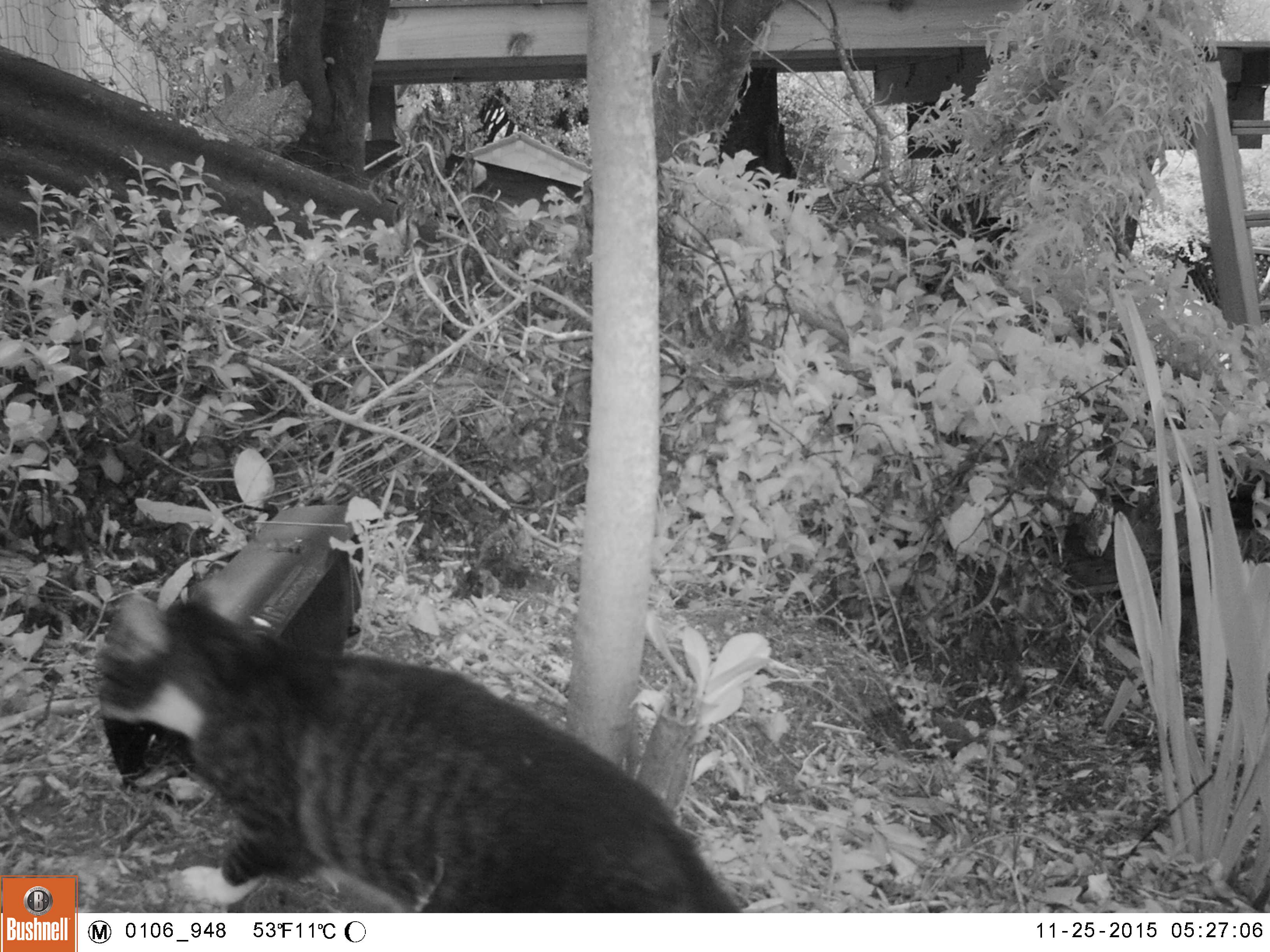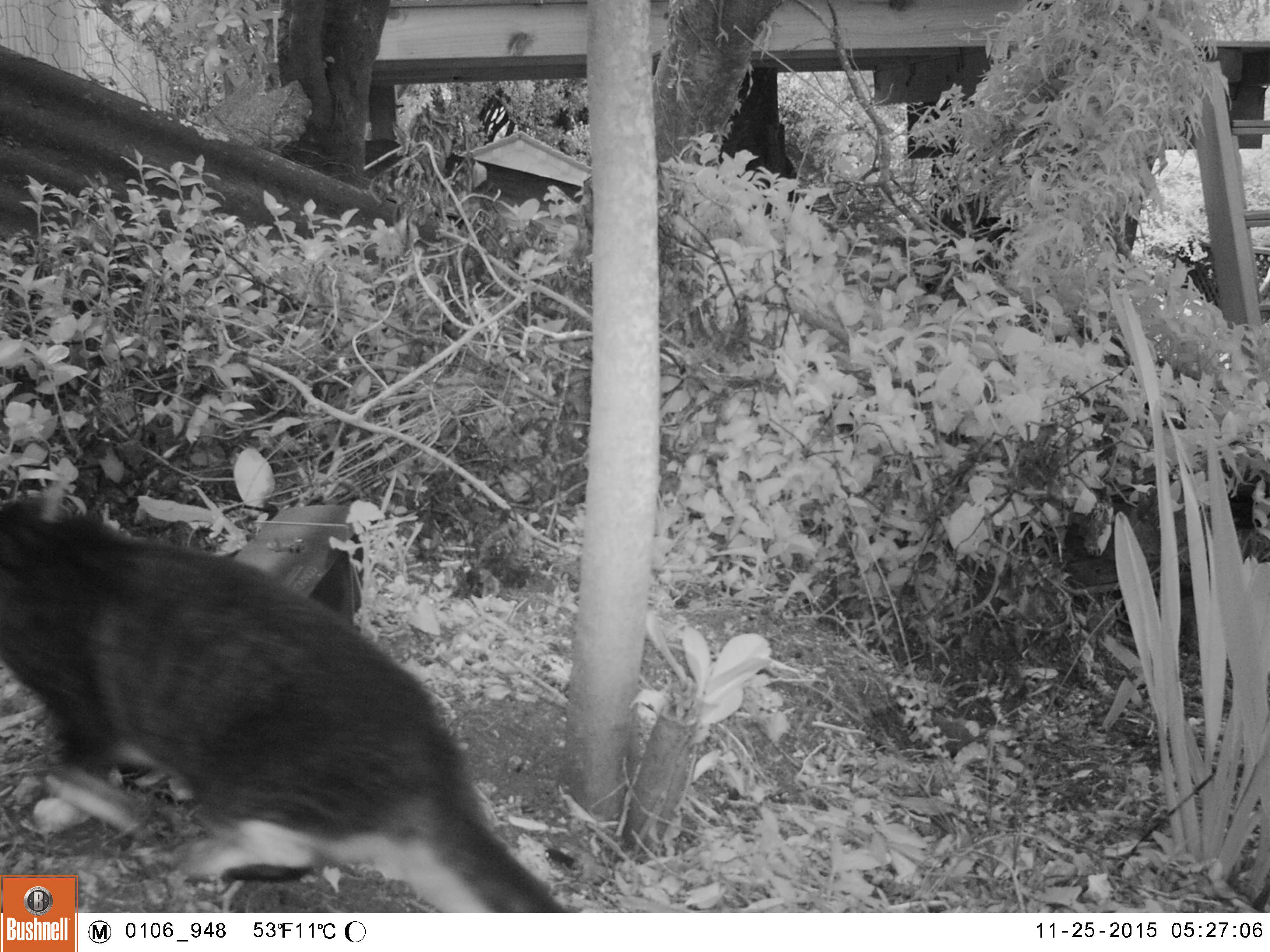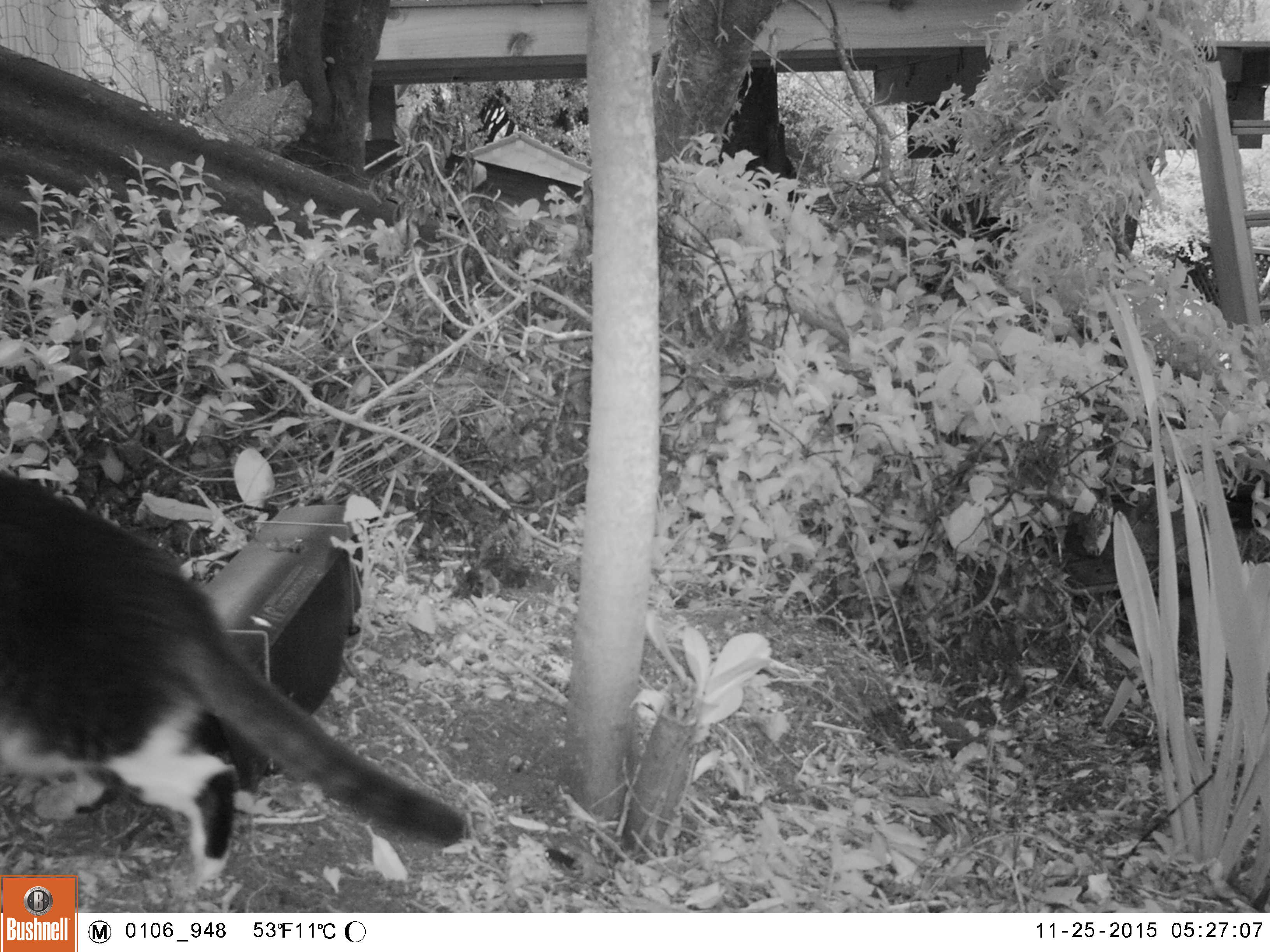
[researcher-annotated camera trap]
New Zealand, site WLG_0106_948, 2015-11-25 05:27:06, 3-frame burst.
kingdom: Animalia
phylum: Chordata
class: Mammalia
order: Carnivora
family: Felidae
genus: Felis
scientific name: Felis catus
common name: domestic cat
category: cat